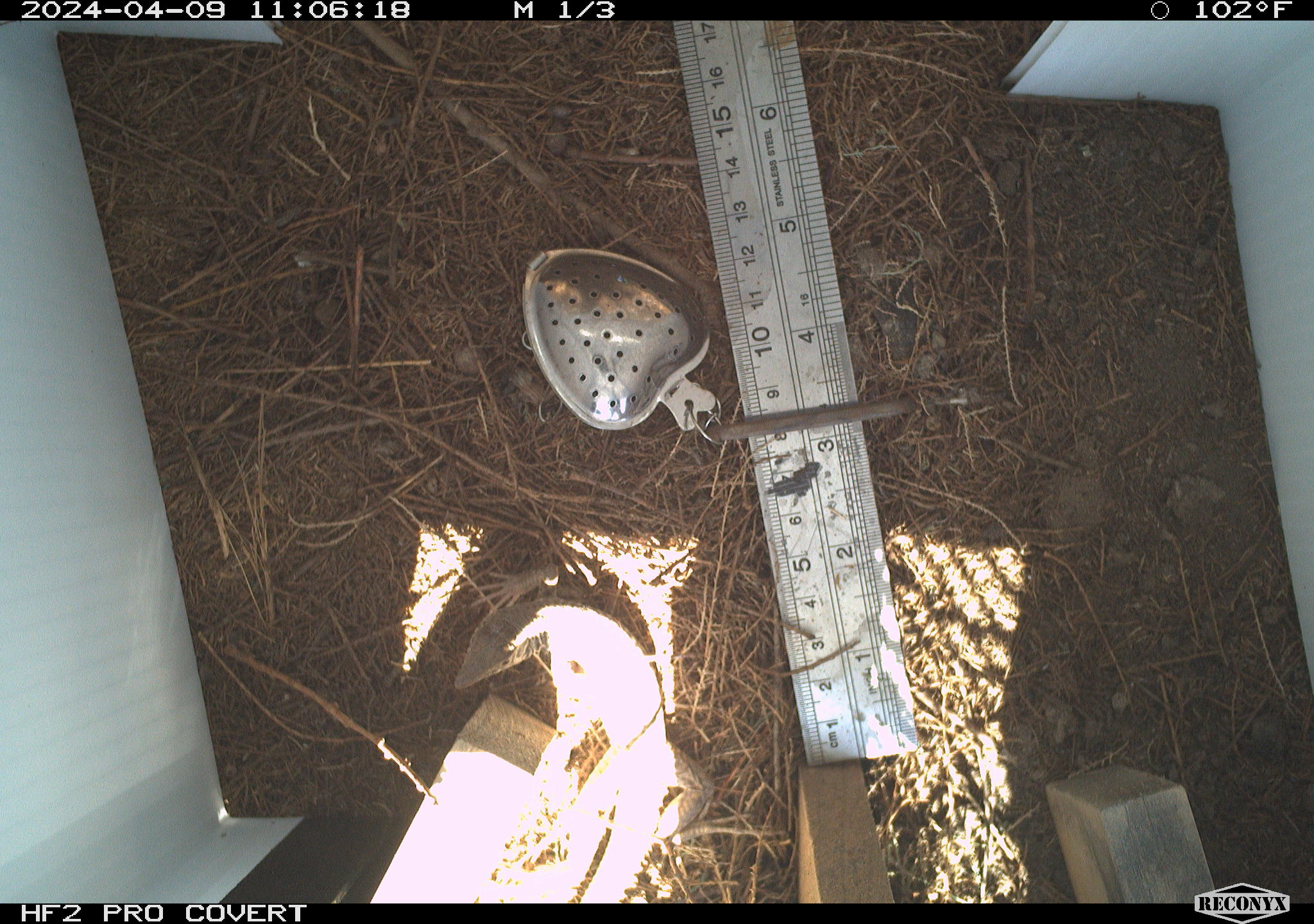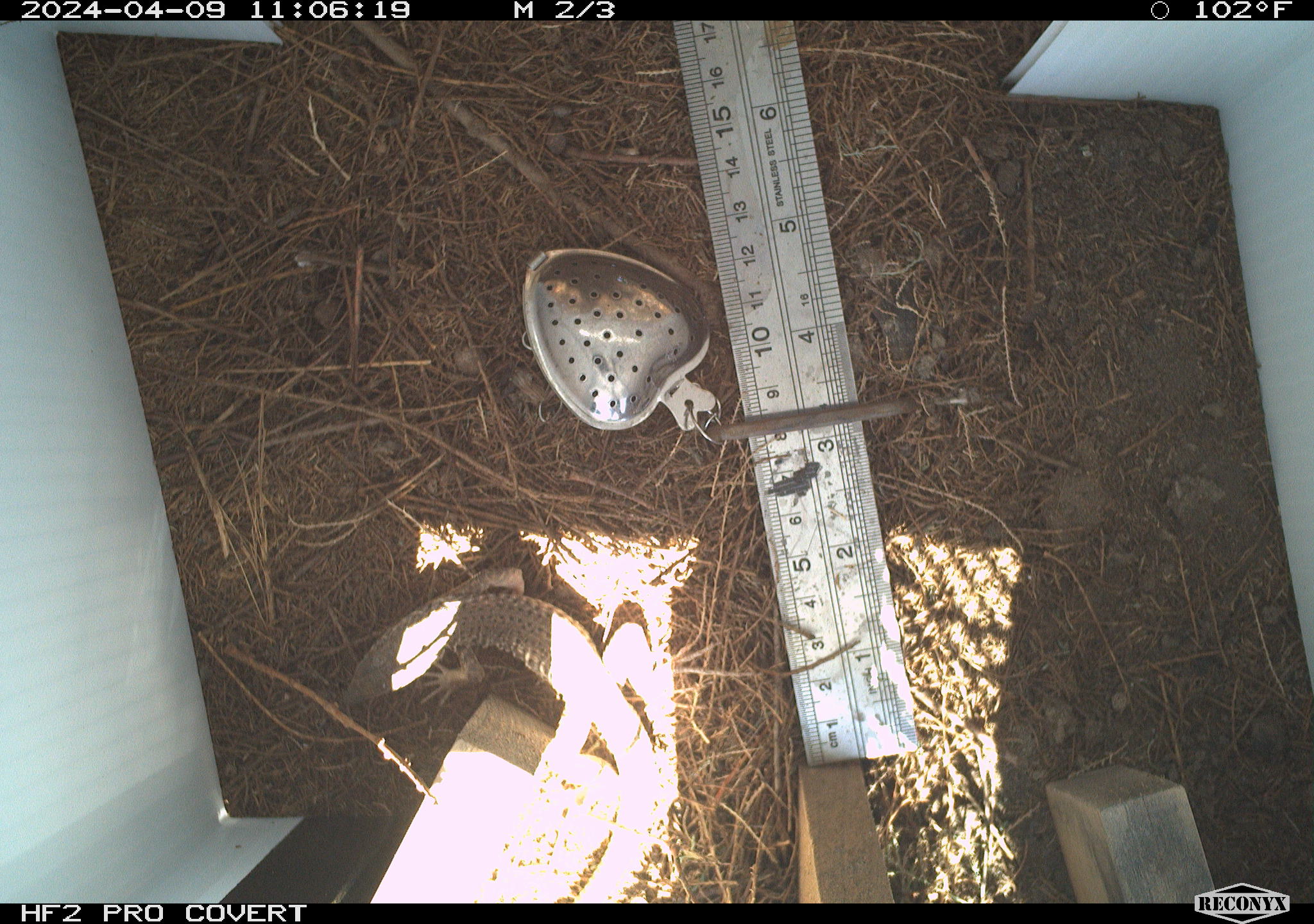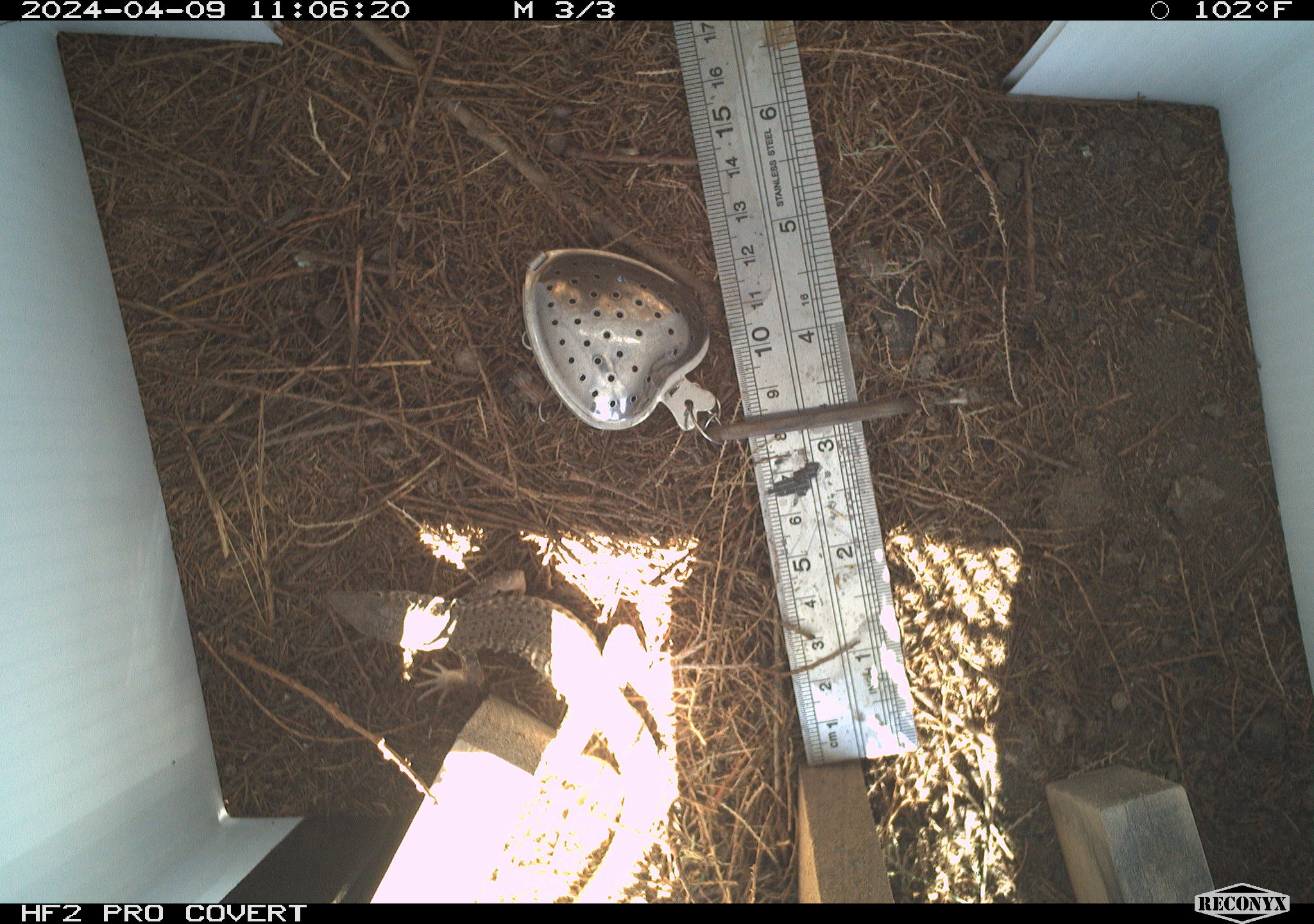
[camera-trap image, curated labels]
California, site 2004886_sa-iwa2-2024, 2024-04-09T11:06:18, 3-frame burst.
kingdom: Animalia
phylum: Chordata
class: Reptilia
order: Squamata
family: Teiidae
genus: Aspidoscelis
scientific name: Aspidoscelis tigris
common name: western whiptail